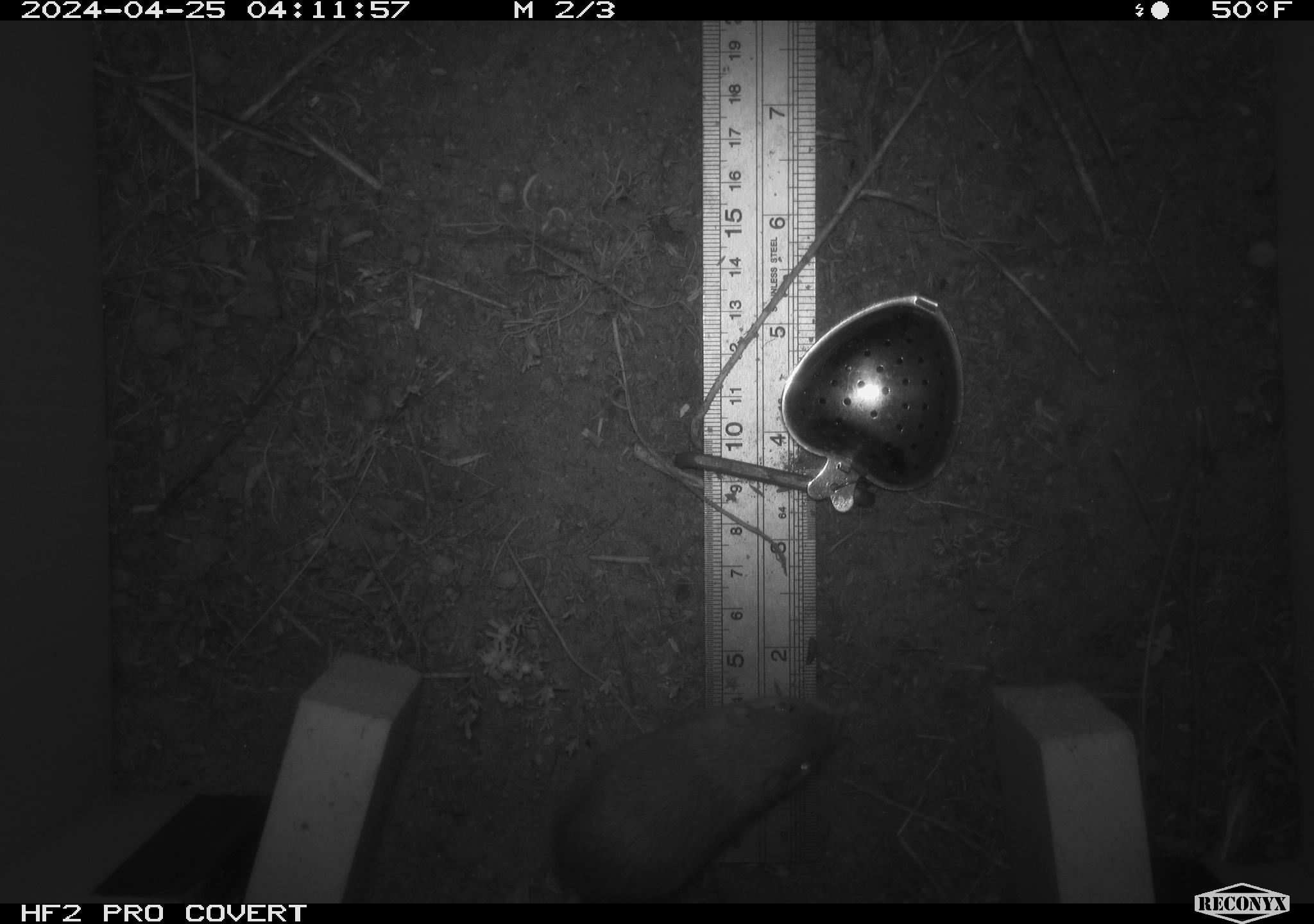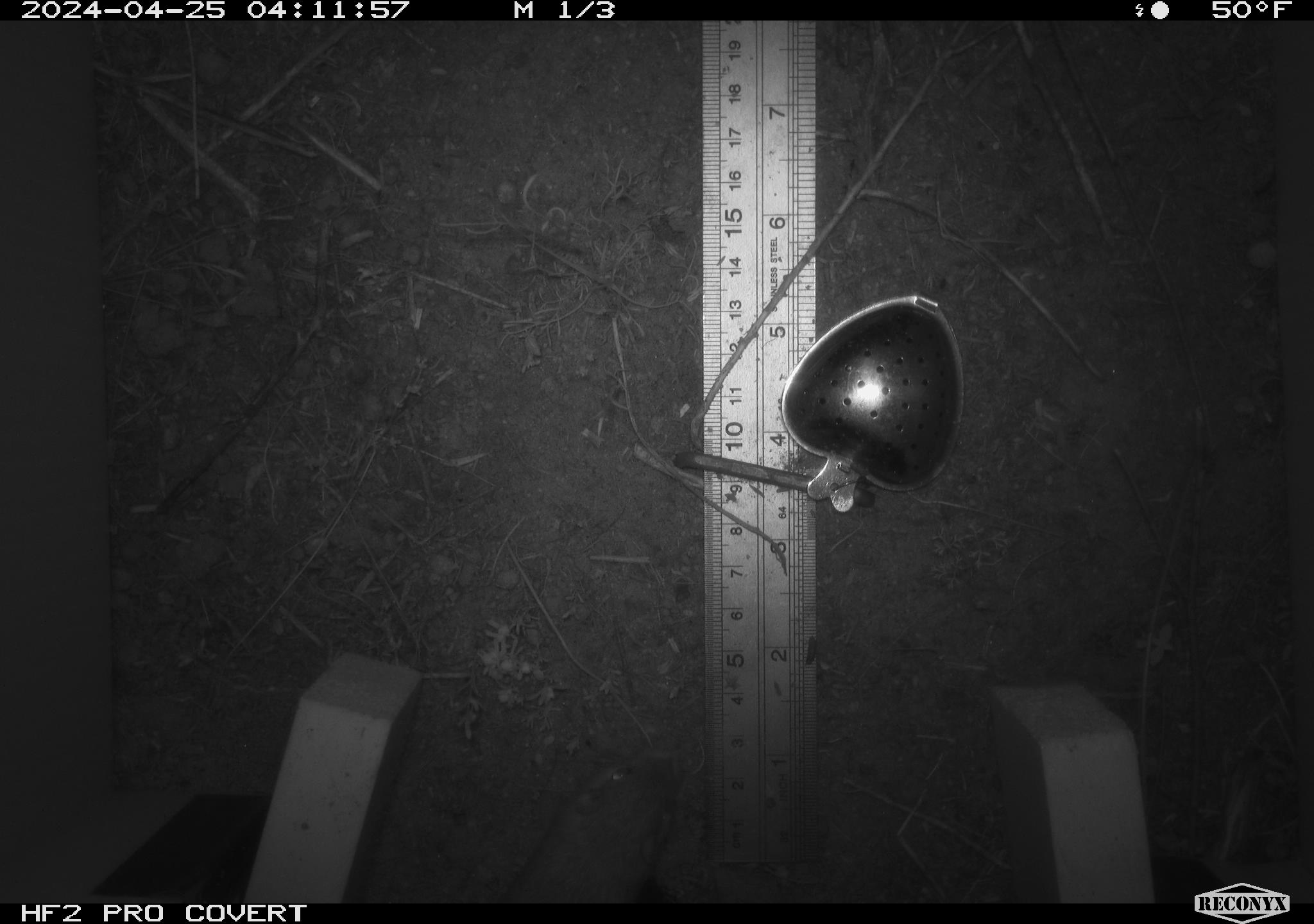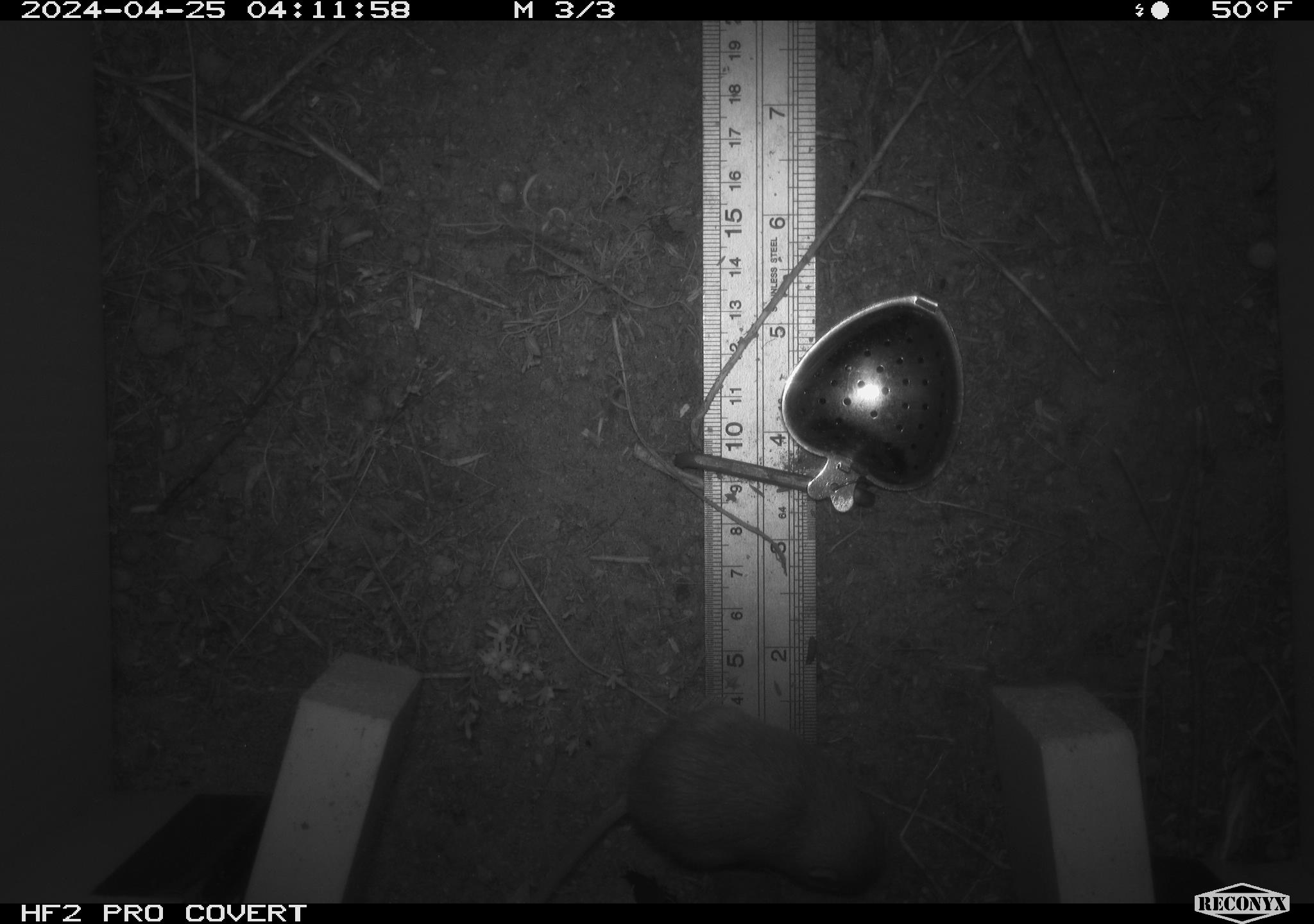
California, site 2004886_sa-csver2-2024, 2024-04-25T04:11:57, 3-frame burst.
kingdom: Animalia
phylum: Chordata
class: Mammalia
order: Rodentia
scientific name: Rodentia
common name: rodent